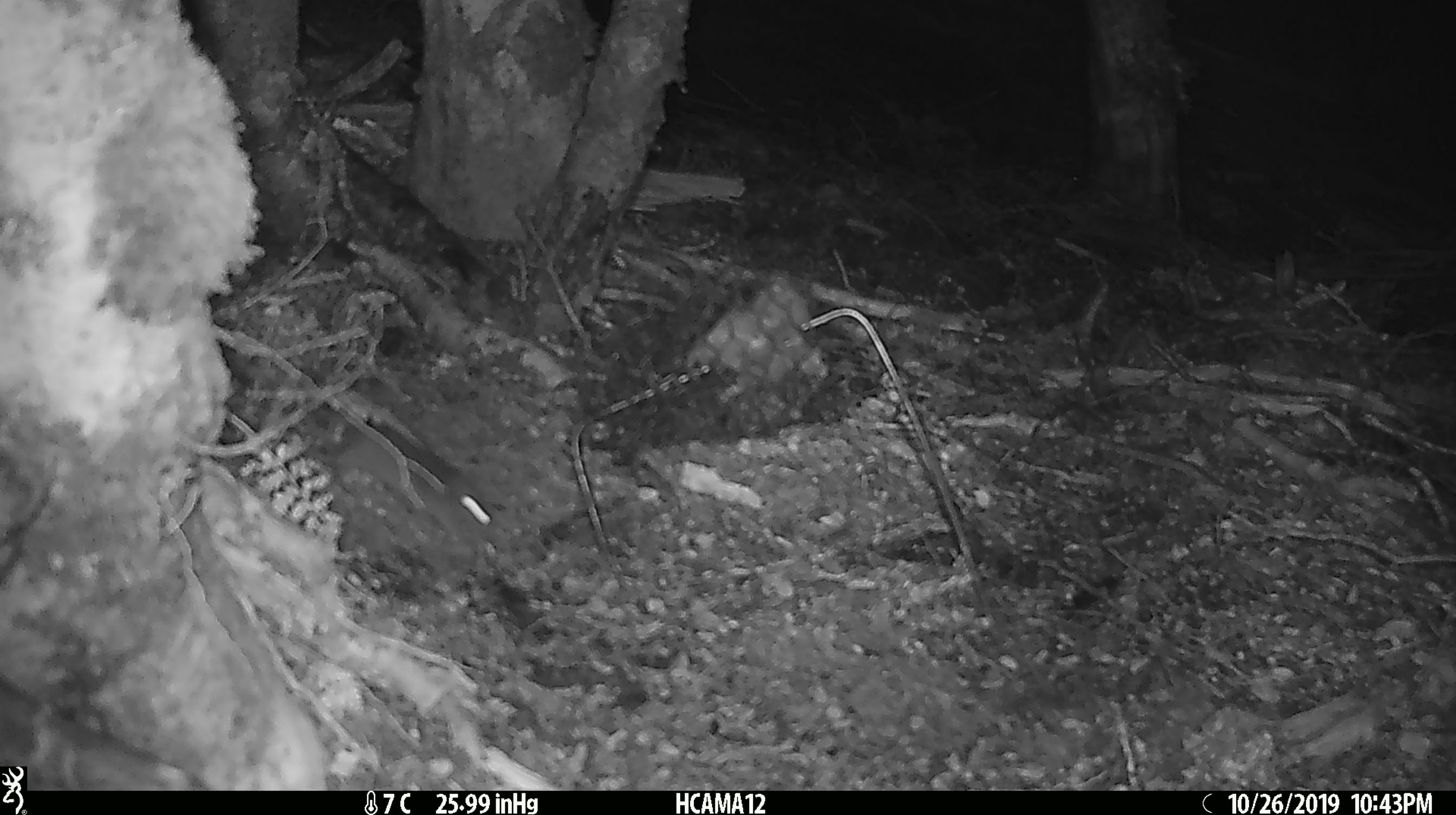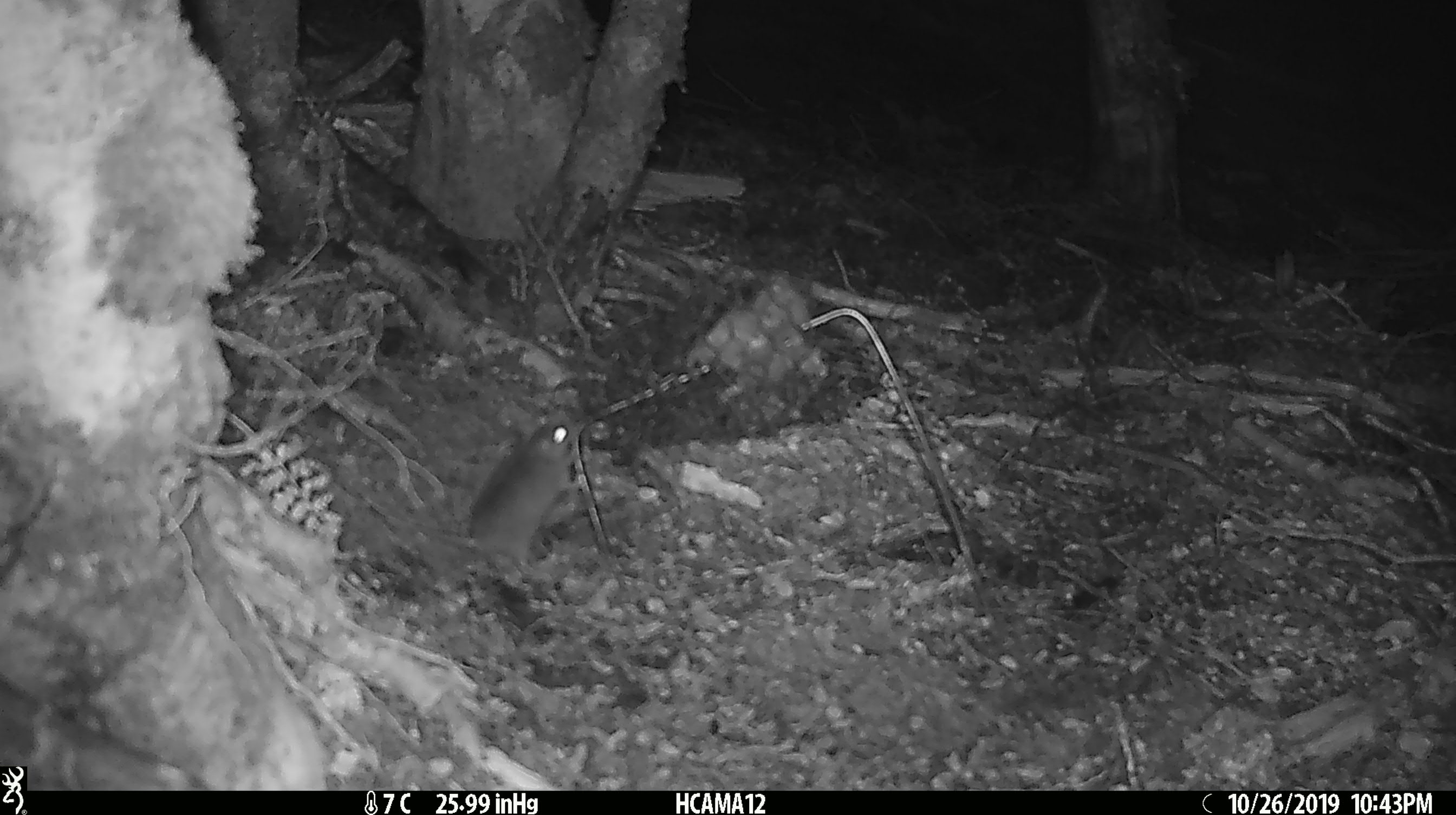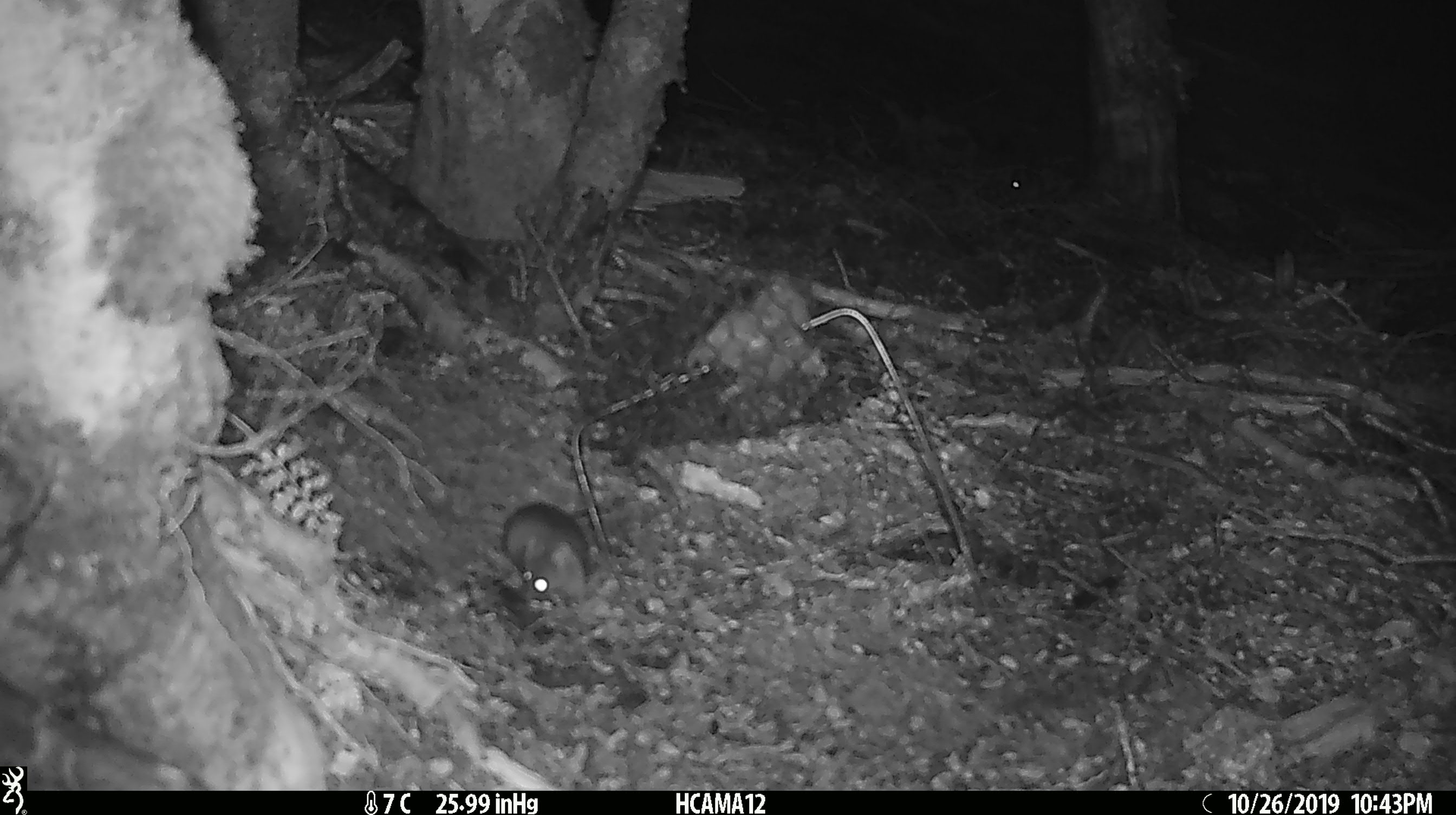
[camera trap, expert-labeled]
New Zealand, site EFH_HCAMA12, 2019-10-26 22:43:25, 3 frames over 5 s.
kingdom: Animalia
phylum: Chordata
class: Mammalia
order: Rodentia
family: Muridae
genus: Mus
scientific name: Mus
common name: mouse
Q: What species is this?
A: Mouse (Mus).